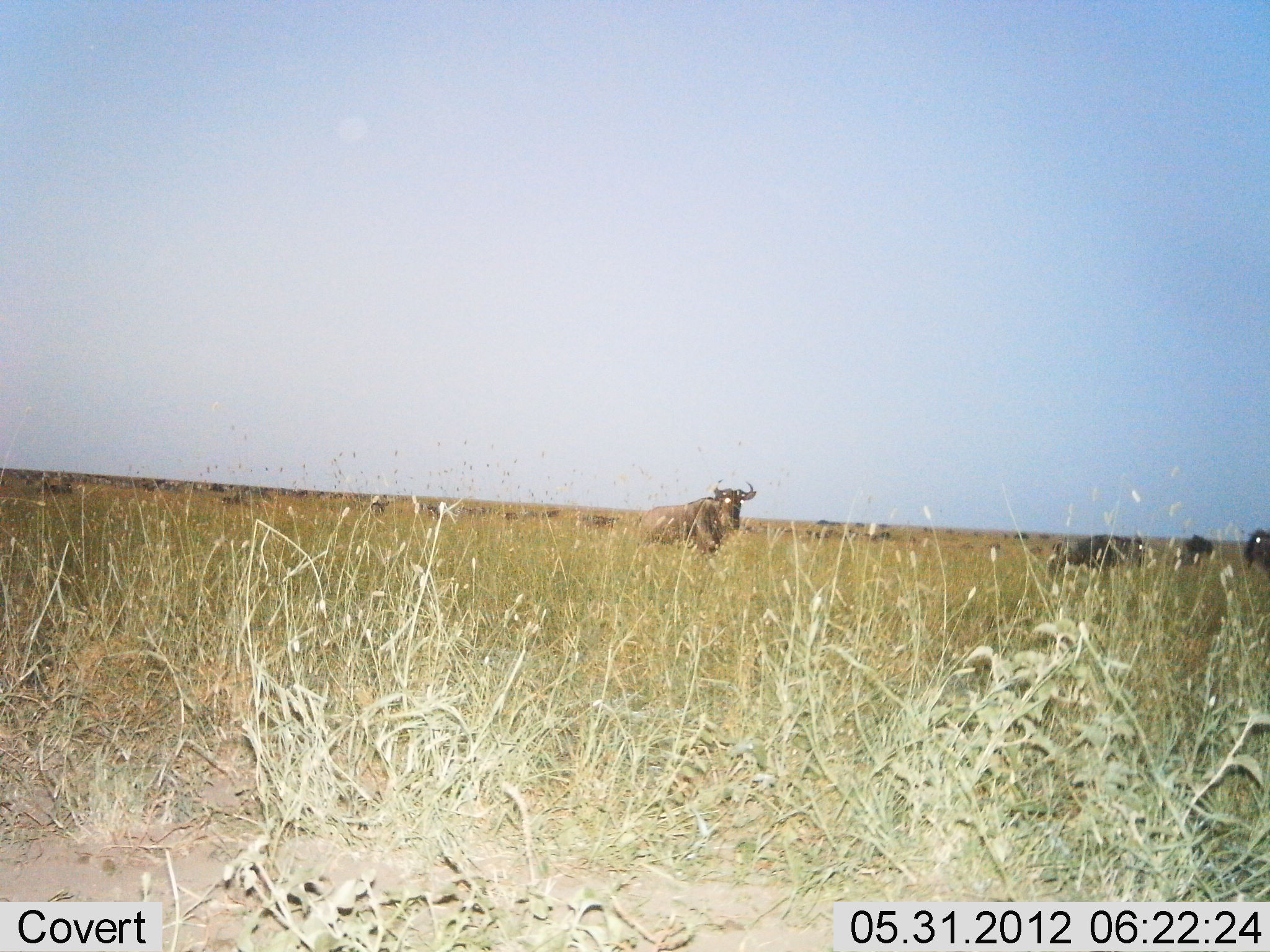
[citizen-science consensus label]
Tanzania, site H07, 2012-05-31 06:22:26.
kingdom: Animalia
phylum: Chordata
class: Mammalia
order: Artiodactyla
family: Bovidae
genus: Connochaetes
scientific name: Connochaetes taurinus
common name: blue wildebeest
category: wildebeest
Wildebeest (blue wildebeest) (Connochaetes taurinus), count 11-50. Behavior (volunteer vote fractions): standing 80%, resting 10%, moving 50%, interacting 0%. Young present (vote fraction): 0%. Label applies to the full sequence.